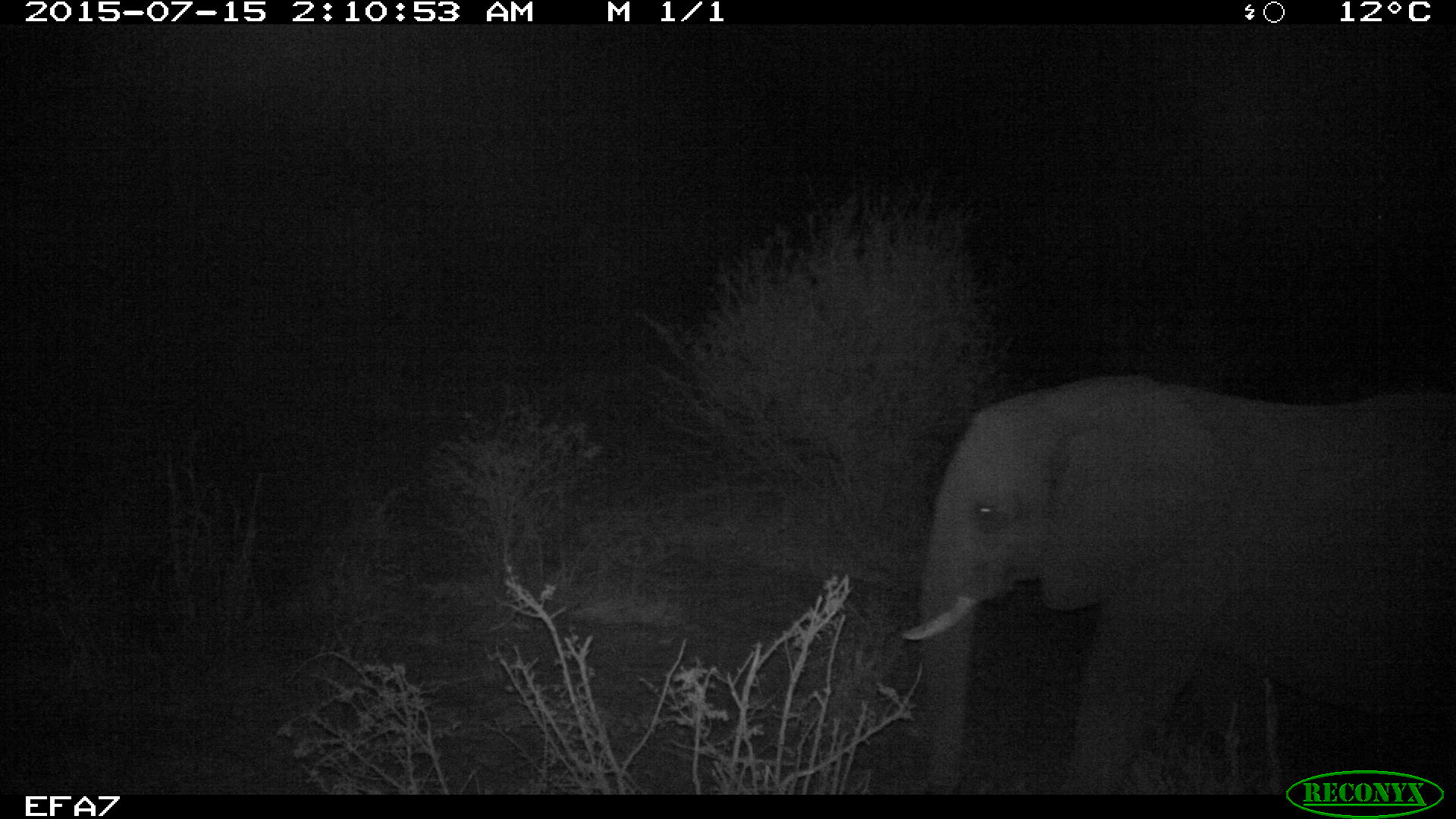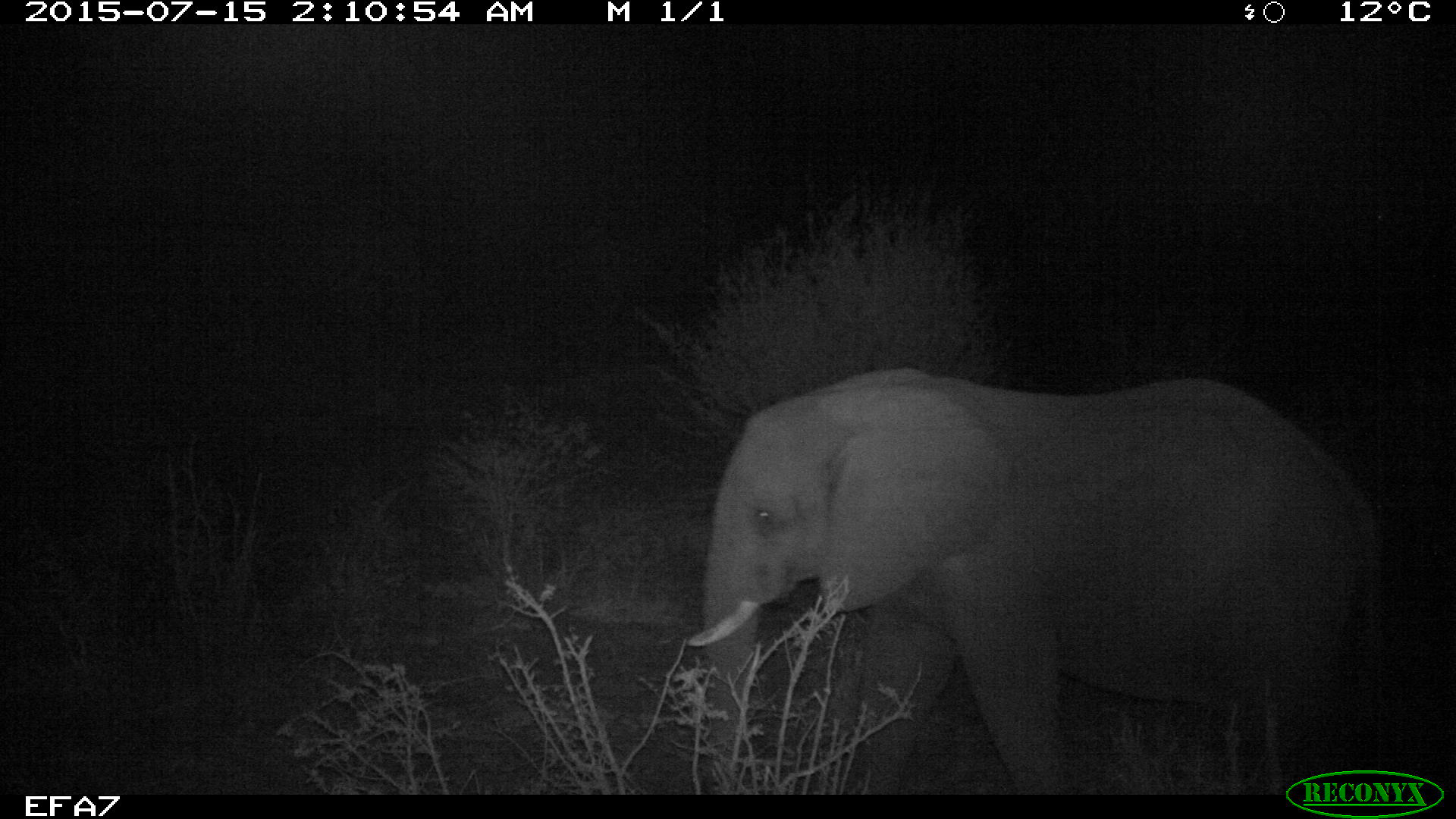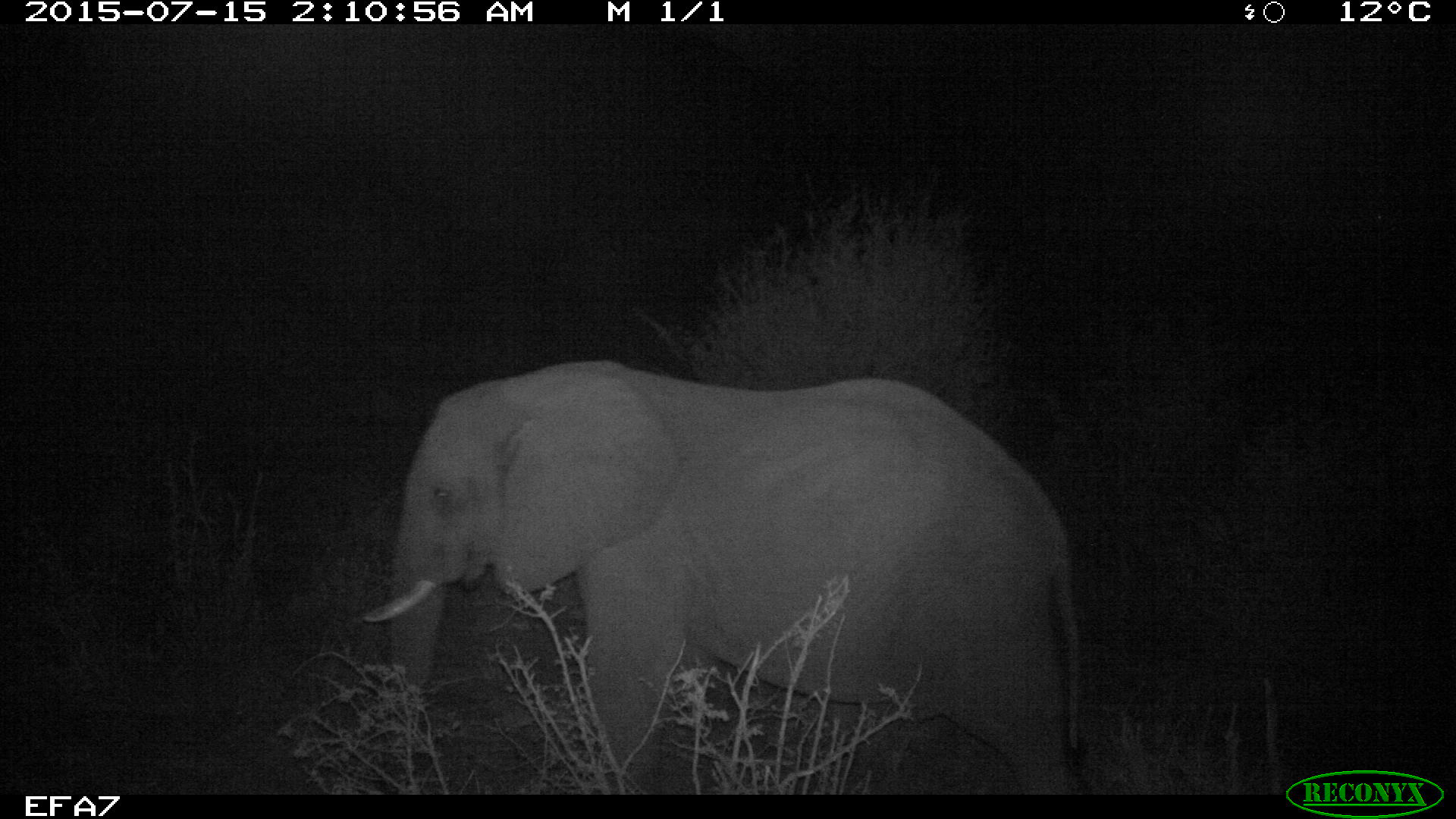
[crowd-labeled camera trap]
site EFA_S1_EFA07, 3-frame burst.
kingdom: Animalia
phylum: Chordata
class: Mammalia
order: Proboscidea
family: Elephantidae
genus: Loxodonta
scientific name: Loxodonta africana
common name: african bush elephant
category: elephant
Elephant (african bush elephant) (Loxodonta africana), count 1. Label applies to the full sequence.